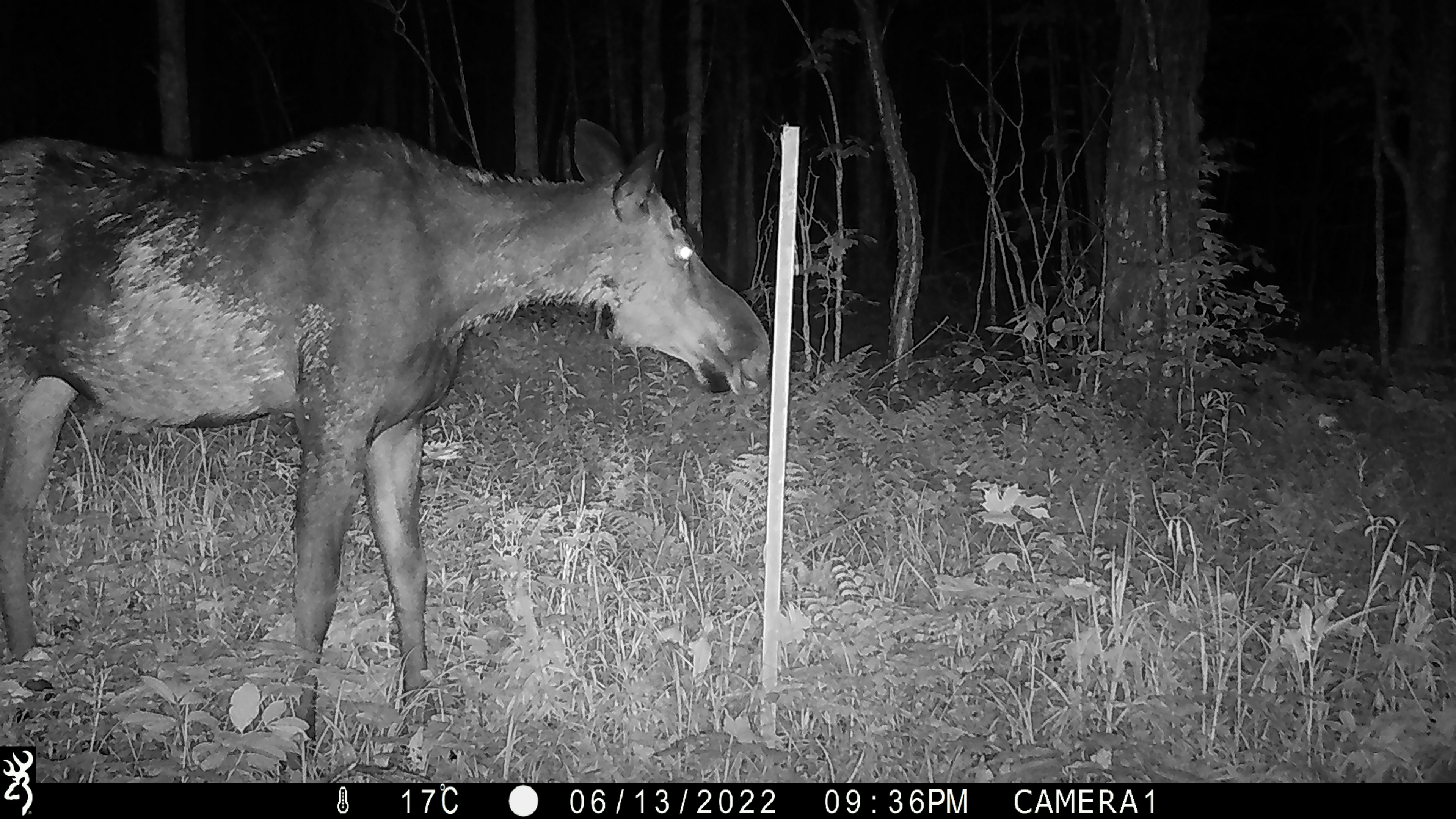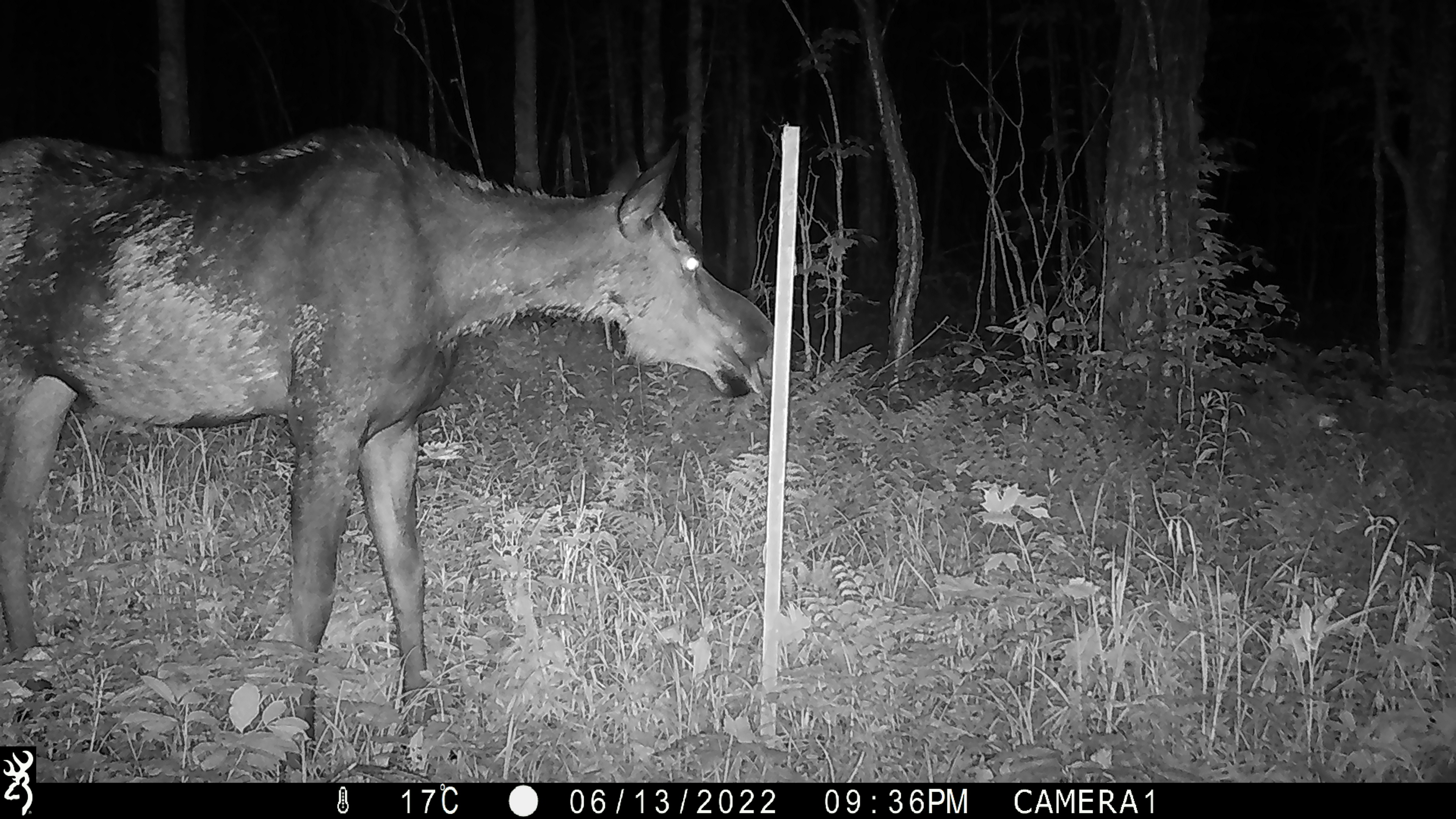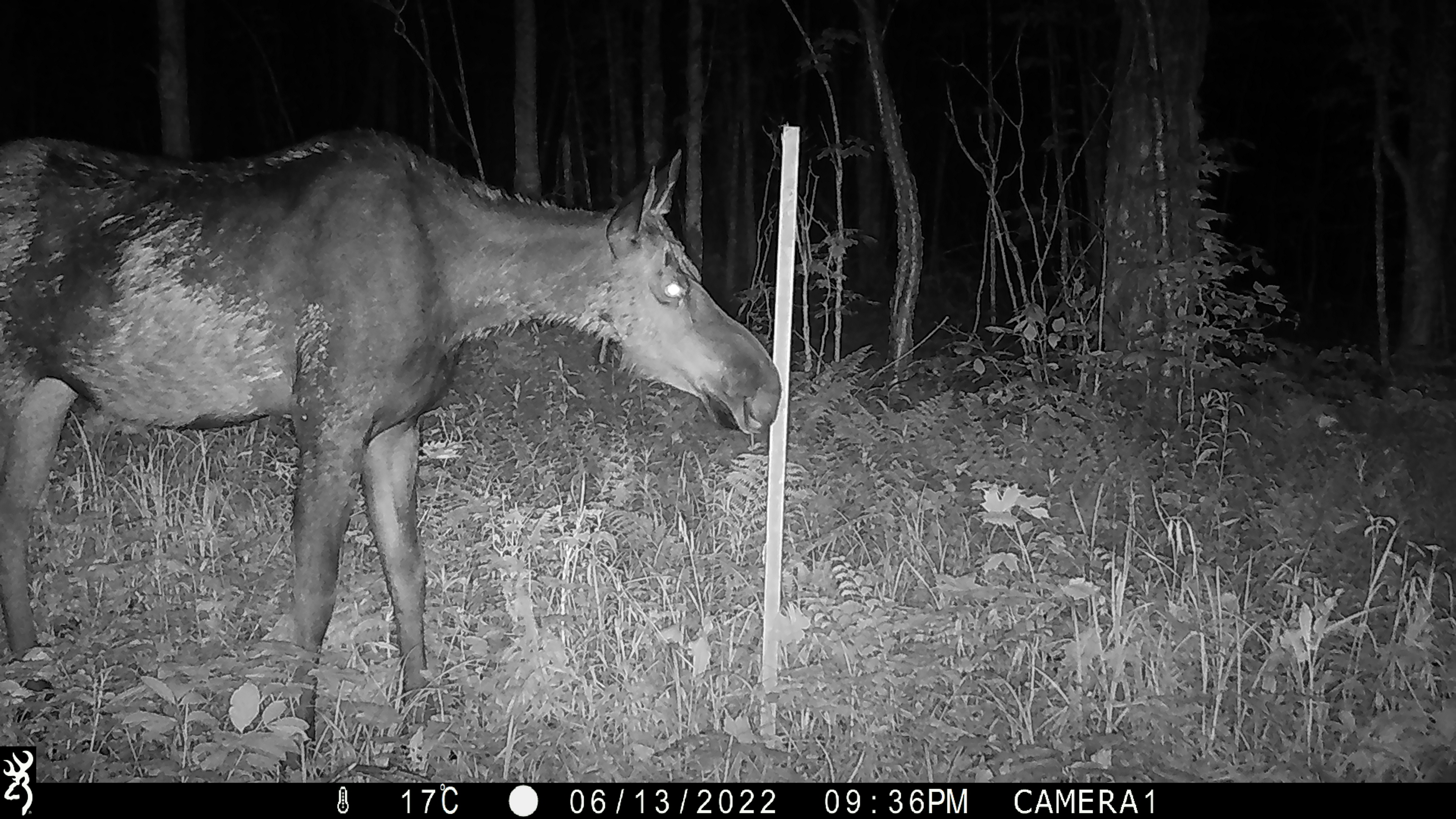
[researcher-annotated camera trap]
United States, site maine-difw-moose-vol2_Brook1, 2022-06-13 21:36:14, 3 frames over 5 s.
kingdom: Animalia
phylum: Chordata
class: Mammalia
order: Artiodactyla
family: Cervidae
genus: Alces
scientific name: Alces alces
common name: moose